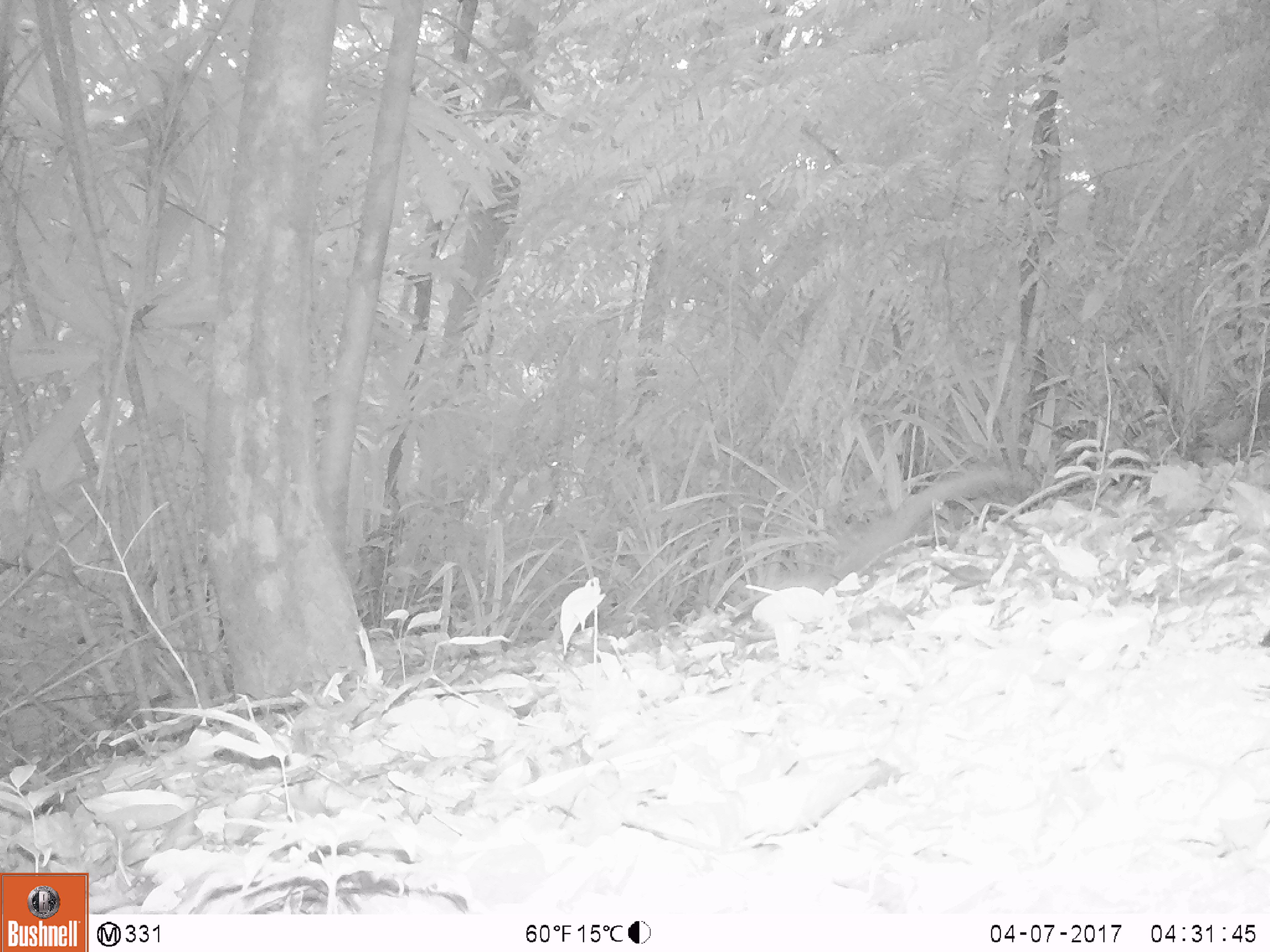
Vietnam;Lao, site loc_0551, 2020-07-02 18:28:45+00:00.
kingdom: Animalia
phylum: Chordata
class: Mammalia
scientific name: Mammalia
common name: mammal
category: unidentified small mammal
Unidentified small mammal (mammal) (Mammalia). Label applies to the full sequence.